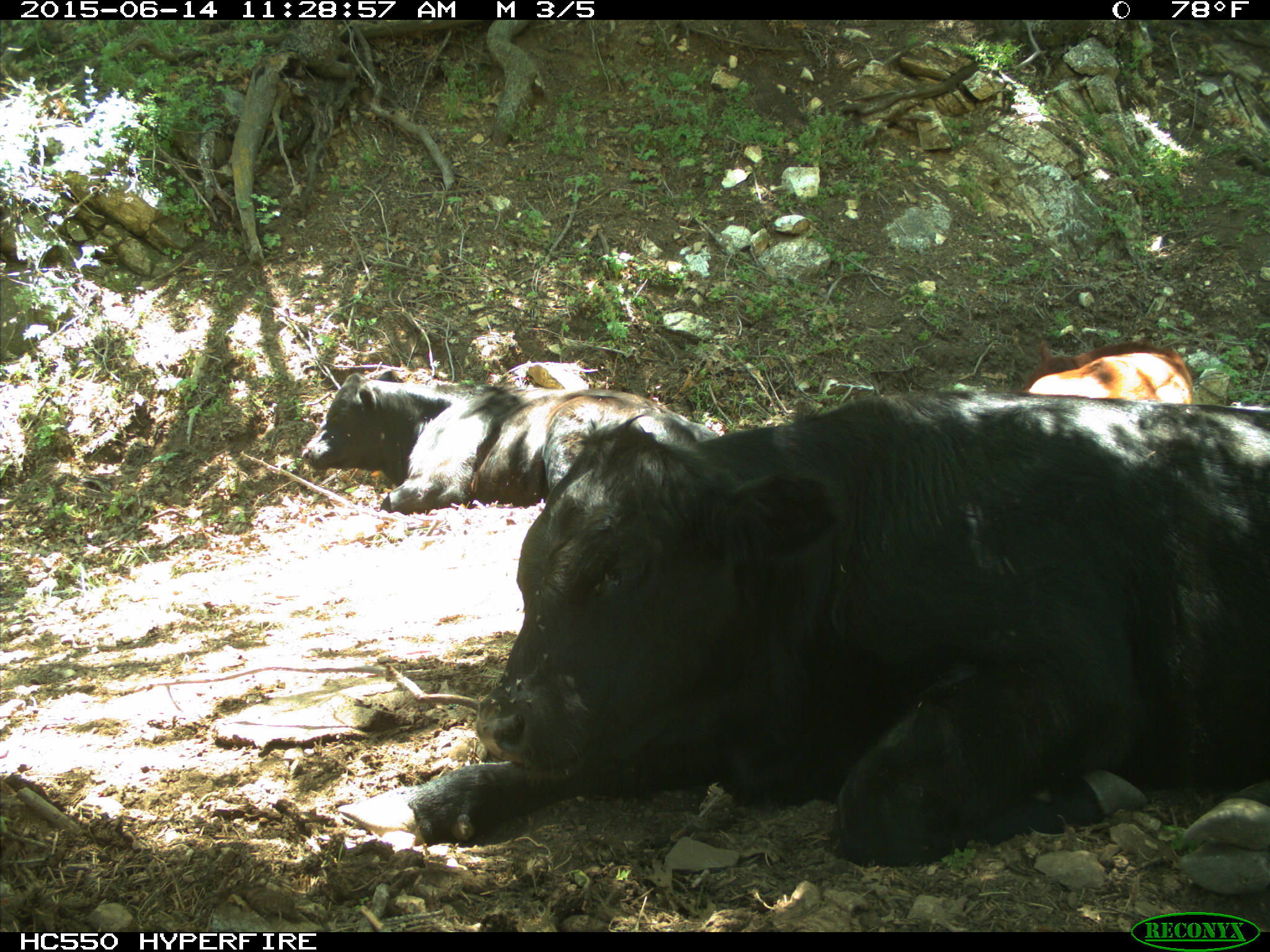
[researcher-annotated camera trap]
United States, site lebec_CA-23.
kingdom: Animalia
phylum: Chordata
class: Mammalia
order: Artiodactyla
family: Bovidae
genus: Bos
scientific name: Bos taurus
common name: domestic cow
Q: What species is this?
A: Bos taurus (domestic cow).